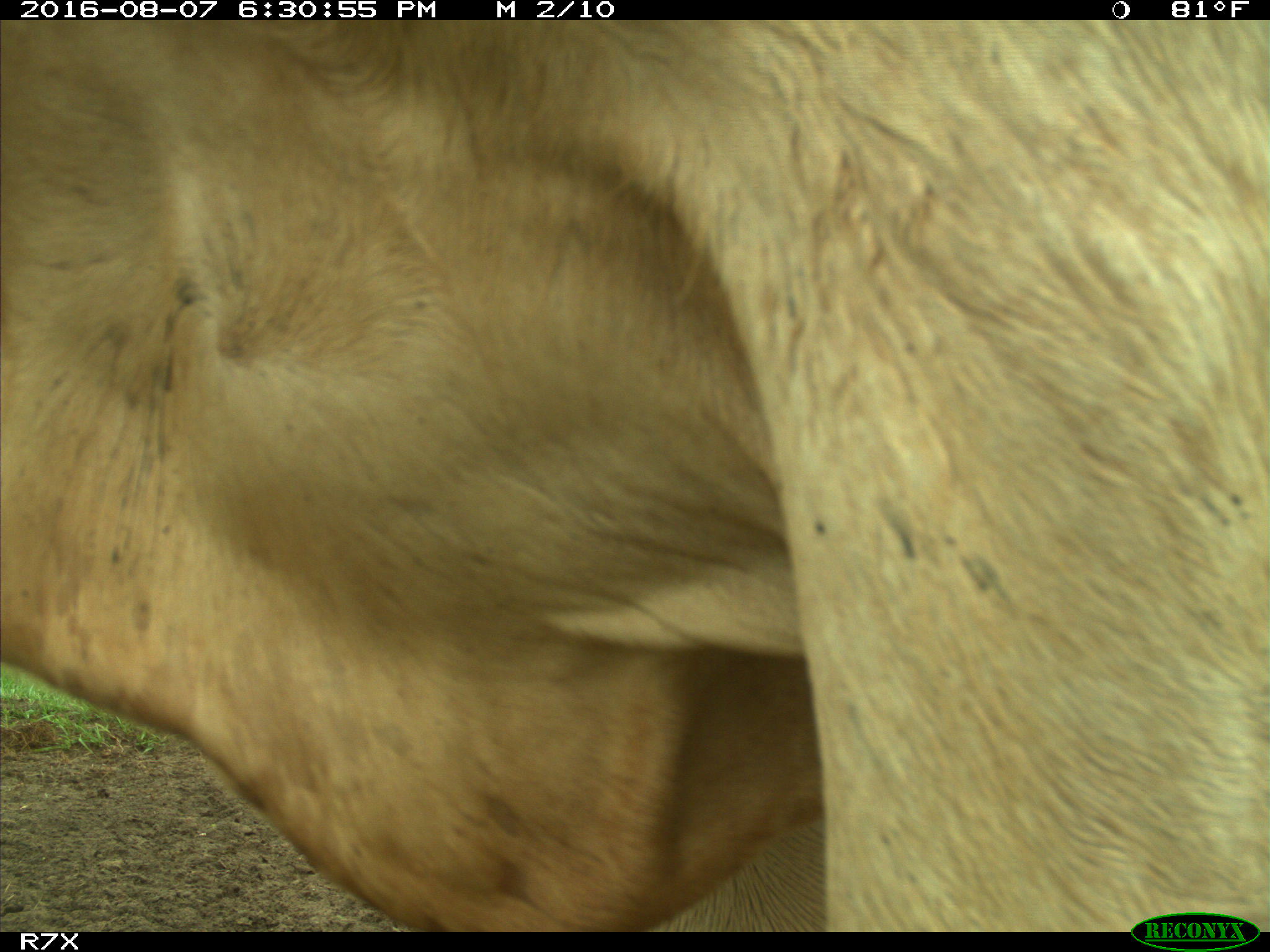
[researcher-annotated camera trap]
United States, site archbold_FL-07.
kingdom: Animalia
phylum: Chordata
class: Mammalia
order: Artiodactyla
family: Bovidae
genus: Bos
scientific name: Bos taurus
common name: domestic cow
Bos taurus (domestic cow).